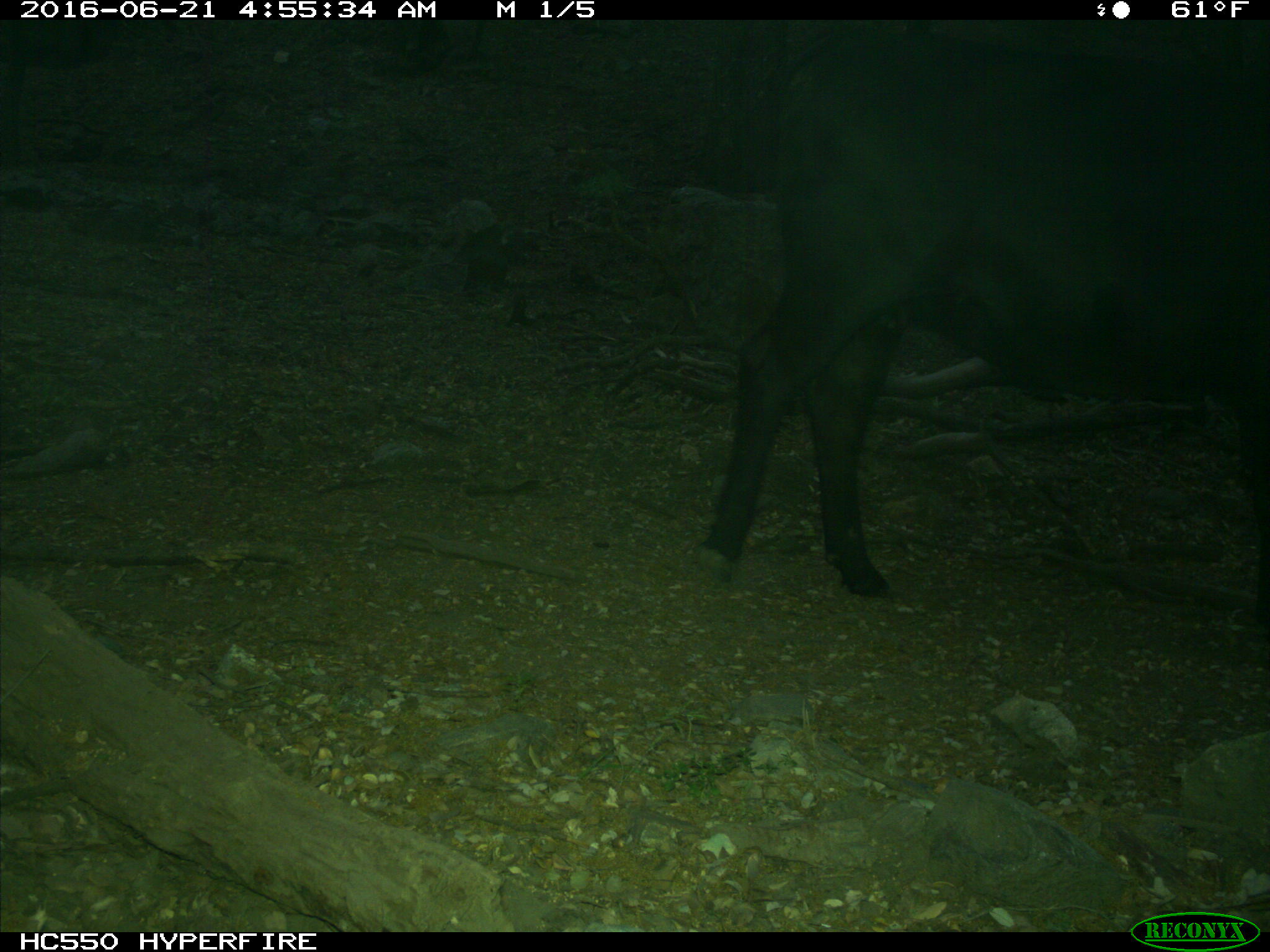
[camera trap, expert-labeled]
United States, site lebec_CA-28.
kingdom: Animalia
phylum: Chordata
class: Mammalia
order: Artiodactyla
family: Bovidae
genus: Bos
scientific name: Bos taurus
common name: domestic cow